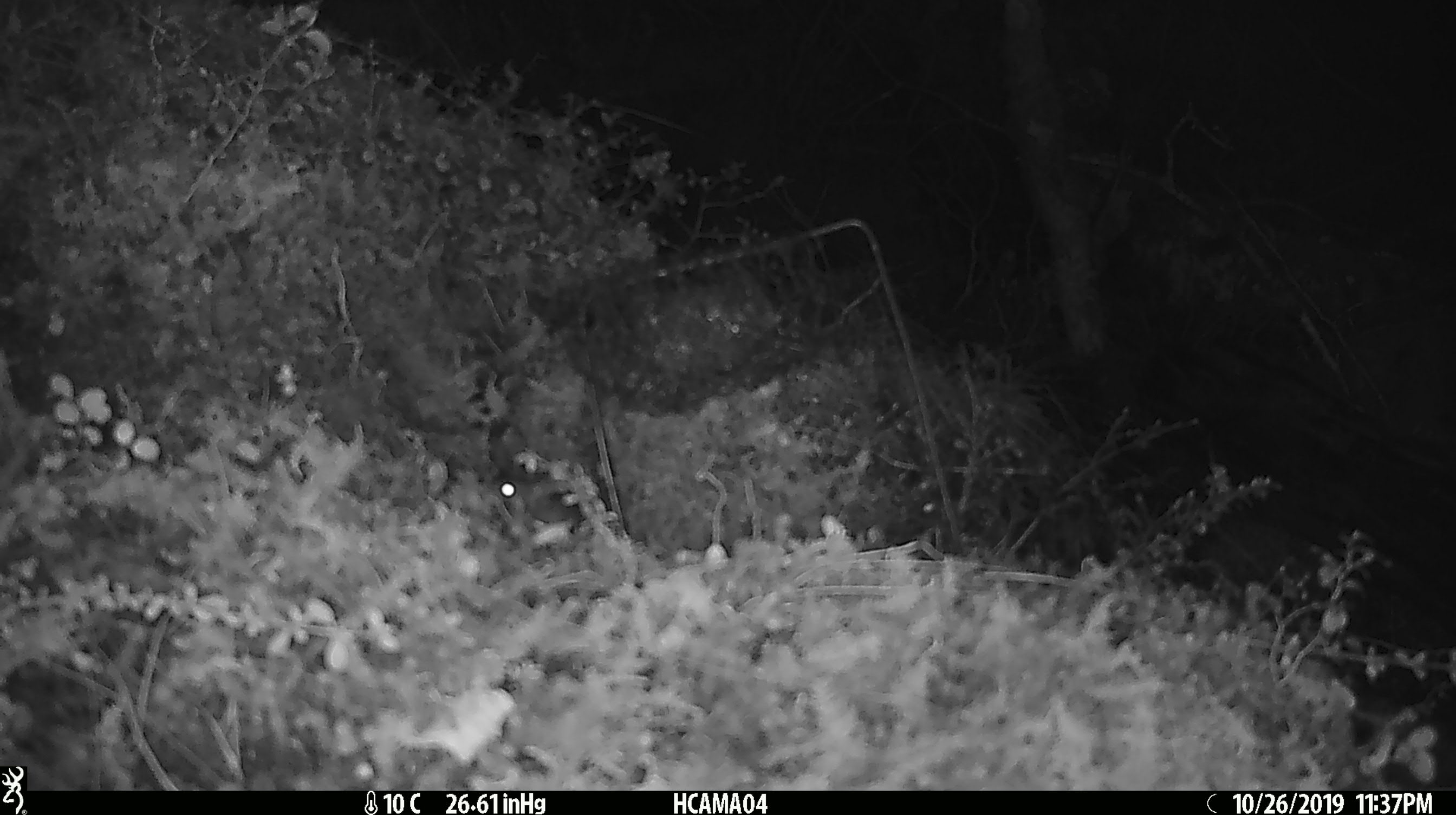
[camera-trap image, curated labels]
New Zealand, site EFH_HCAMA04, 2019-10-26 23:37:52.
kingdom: Animalia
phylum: Chordata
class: Mammalia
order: Rodentia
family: Muridae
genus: Mus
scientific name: Mus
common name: mouse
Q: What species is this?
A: Mouse (Mus).